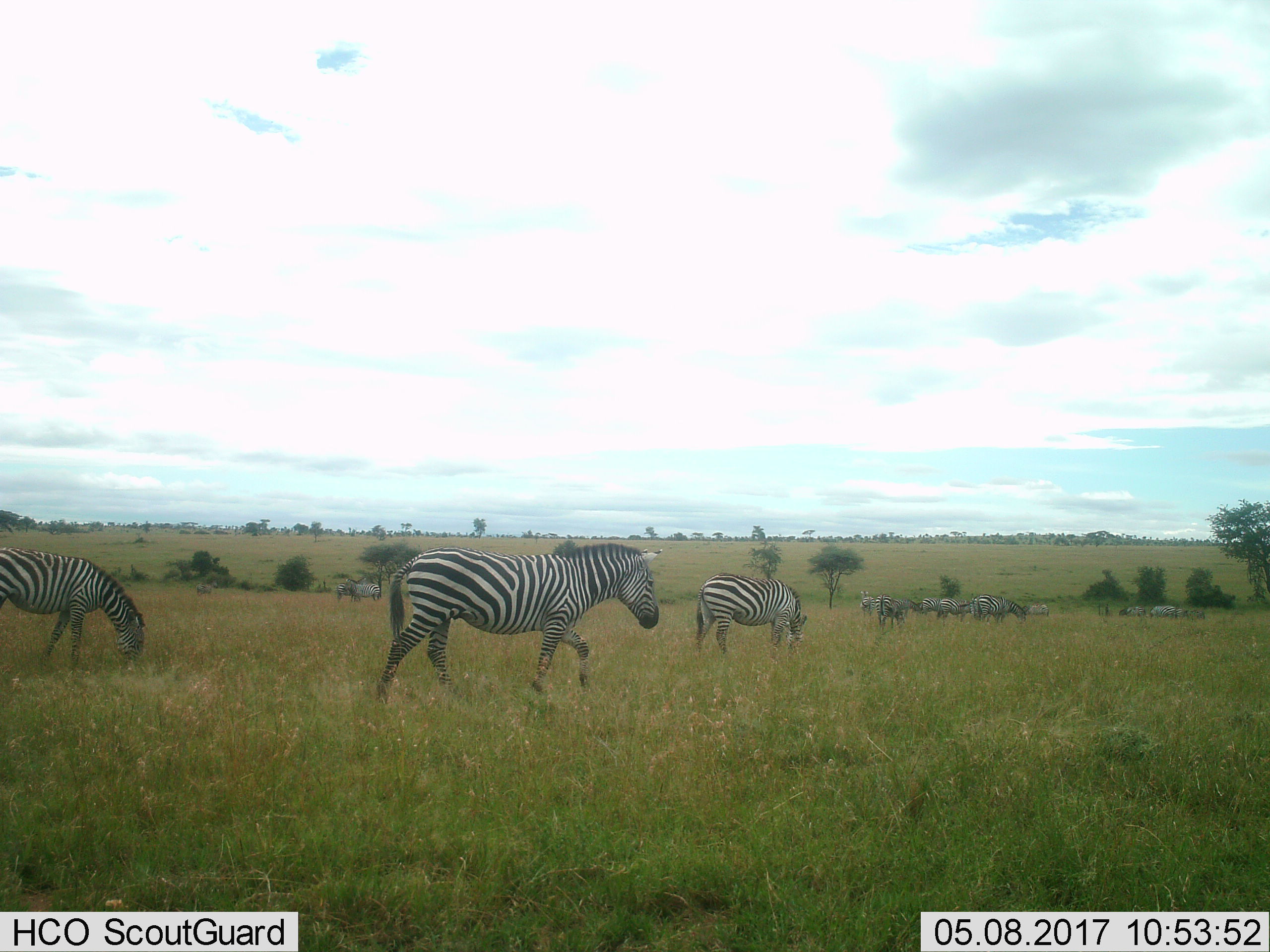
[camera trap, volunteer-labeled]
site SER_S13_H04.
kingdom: Animalia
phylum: Chordata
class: Mammalia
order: Perissodactyla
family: Equidae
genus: Equus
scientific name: Equus quagga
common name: plains zebra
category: zebraplains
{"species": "zebraplains (plains zebra) (Equus quagga)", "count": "11-50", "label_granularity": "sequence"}